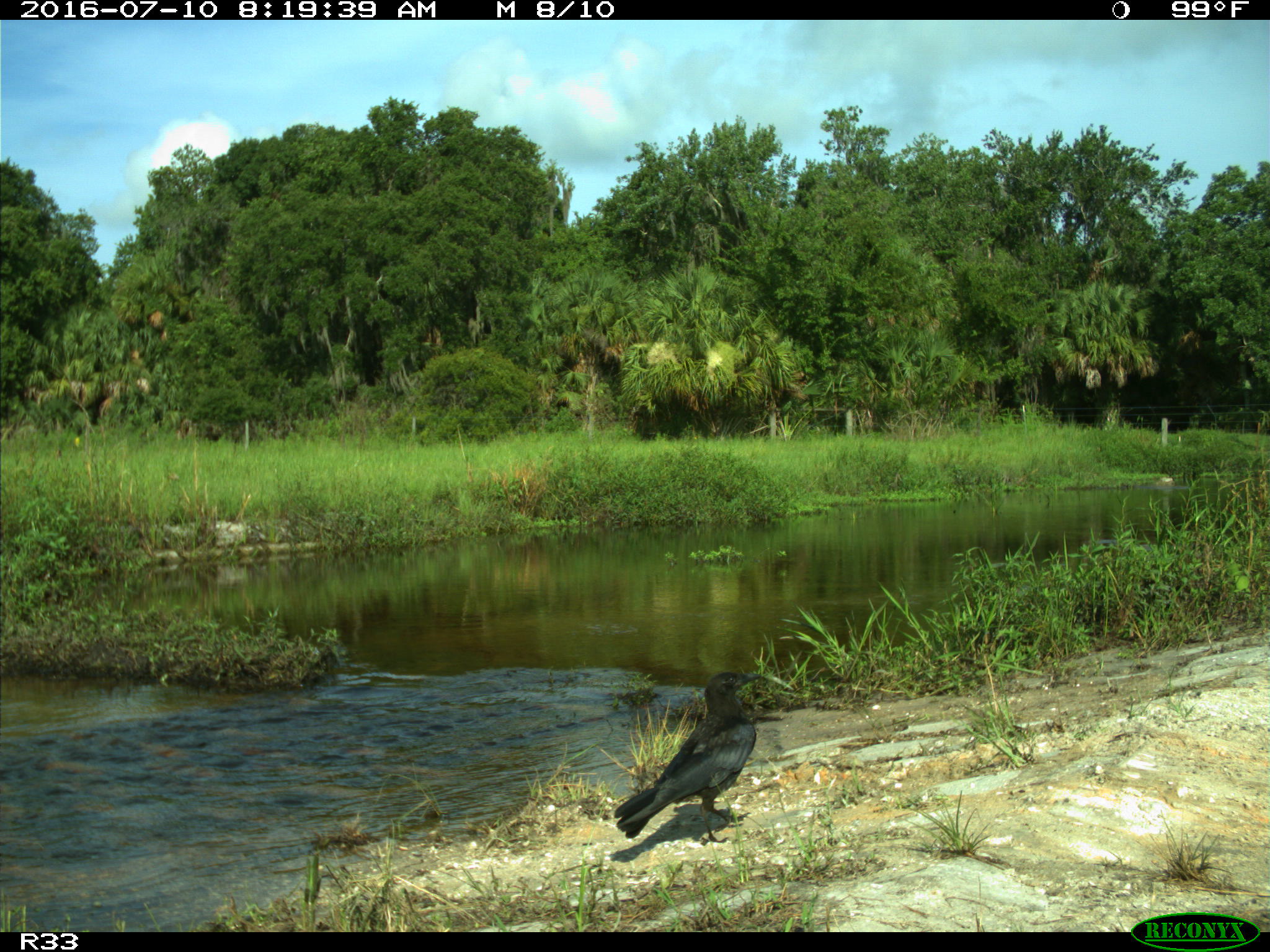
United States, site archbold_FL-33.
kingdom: Animalia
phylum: Chordata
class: Aves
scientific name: Aves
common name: birds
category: unidentified bird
Unidentified bird (birds) (Aves).